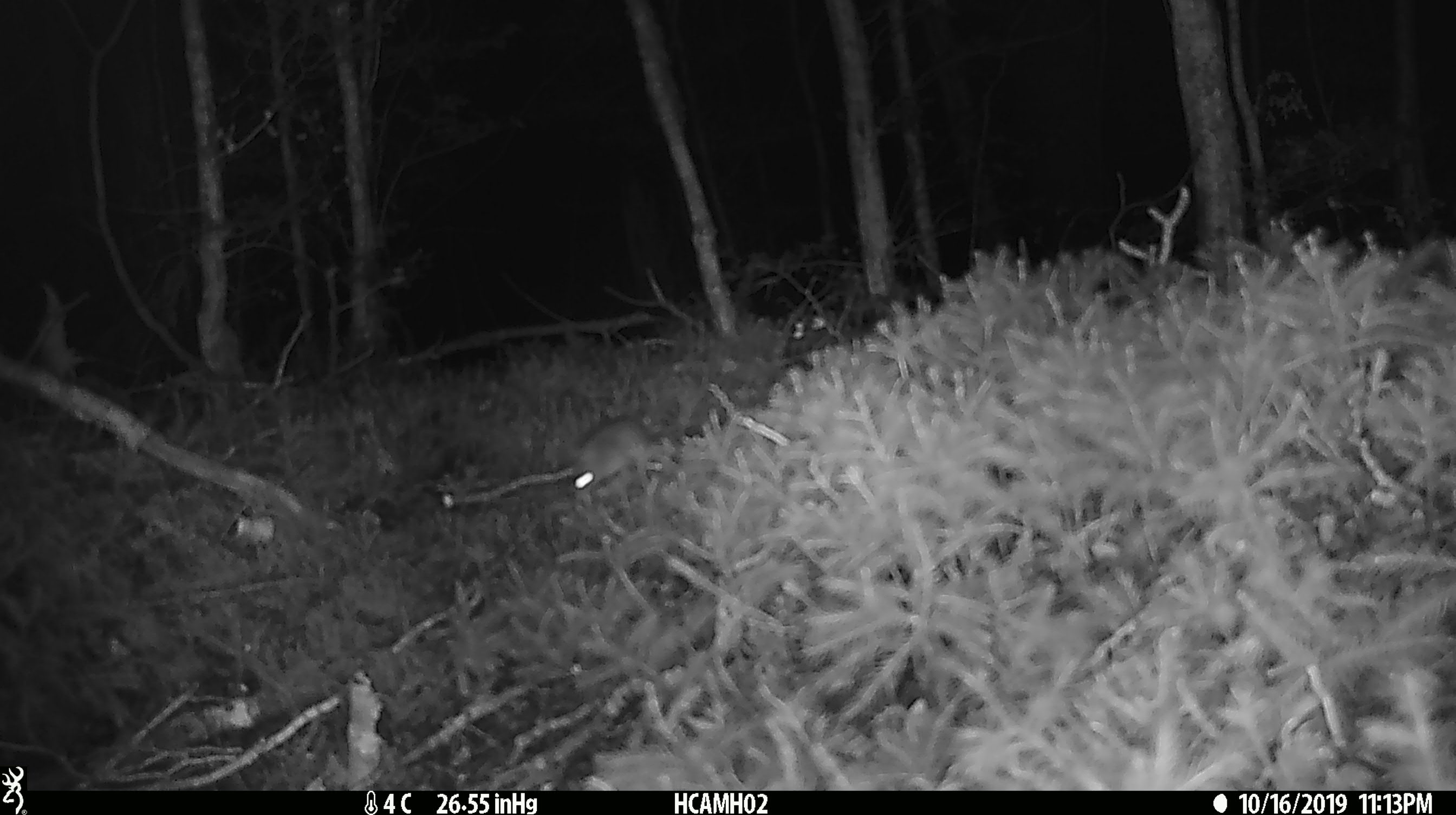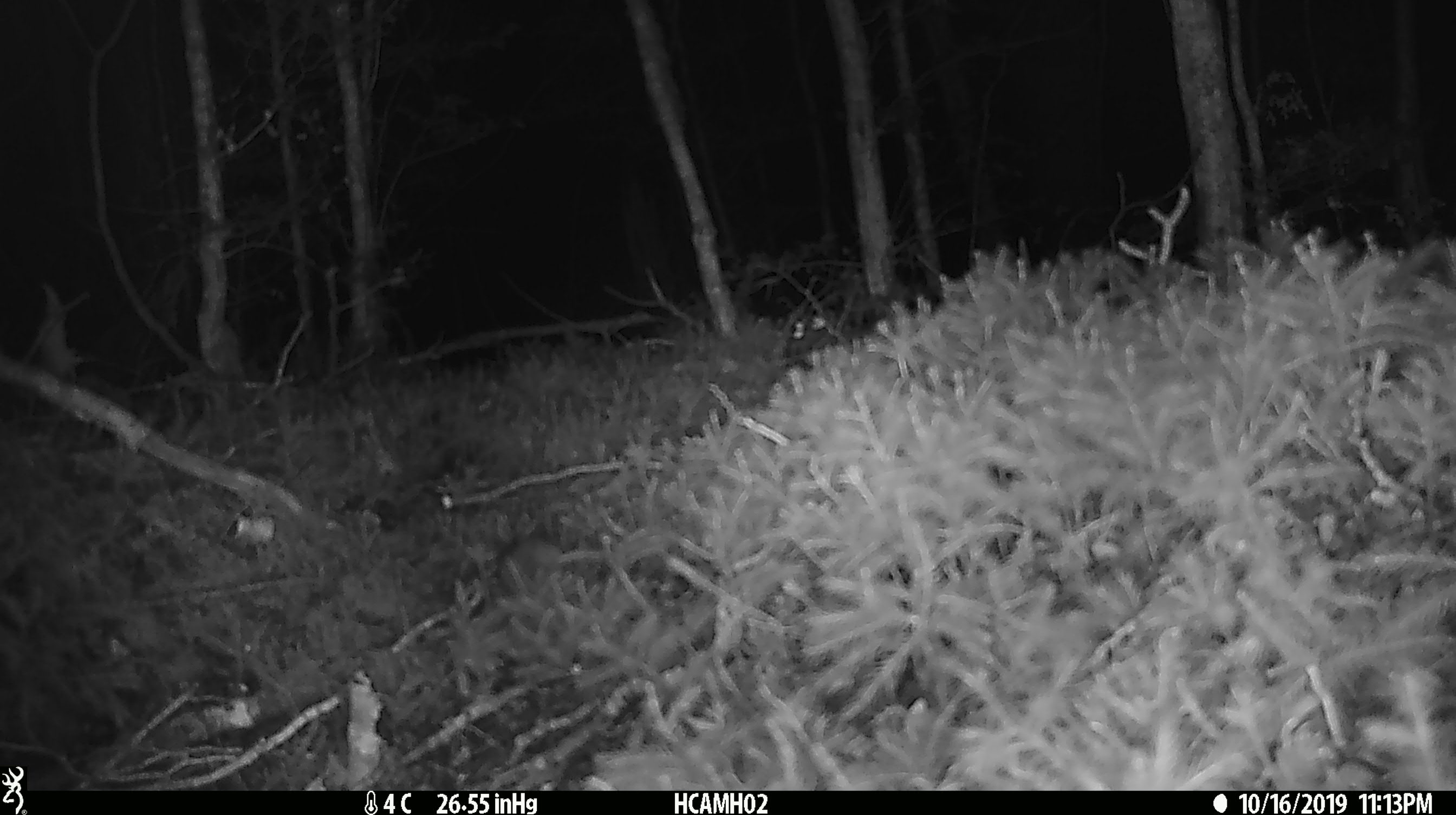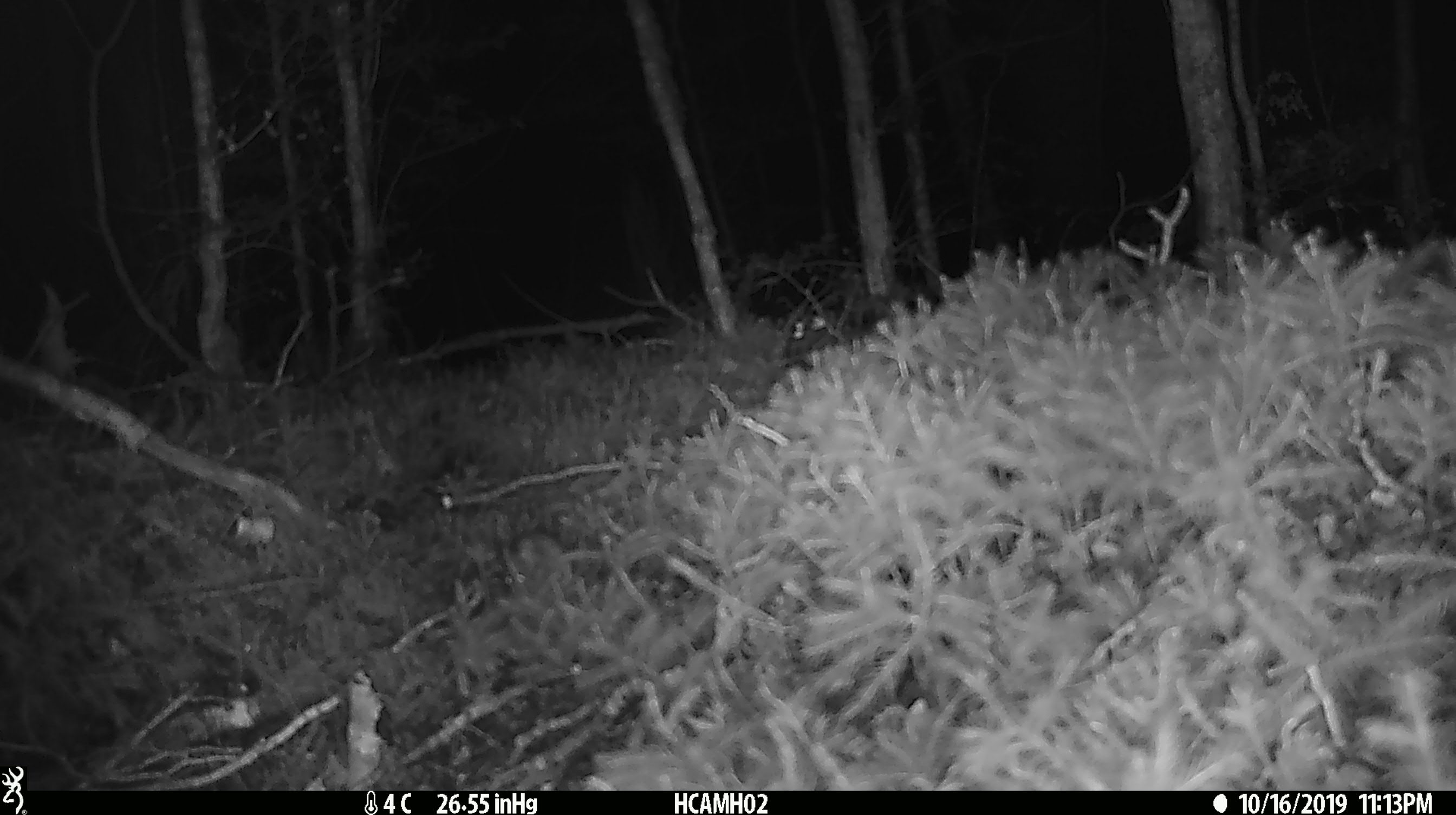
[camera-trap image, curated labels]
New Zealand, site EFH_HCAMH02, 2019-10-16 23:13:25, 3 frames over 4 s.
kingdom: Animalia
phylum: Chordata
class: Mammalia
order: Rodentia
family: Muridae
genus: Mus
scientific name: Mus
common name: mouse